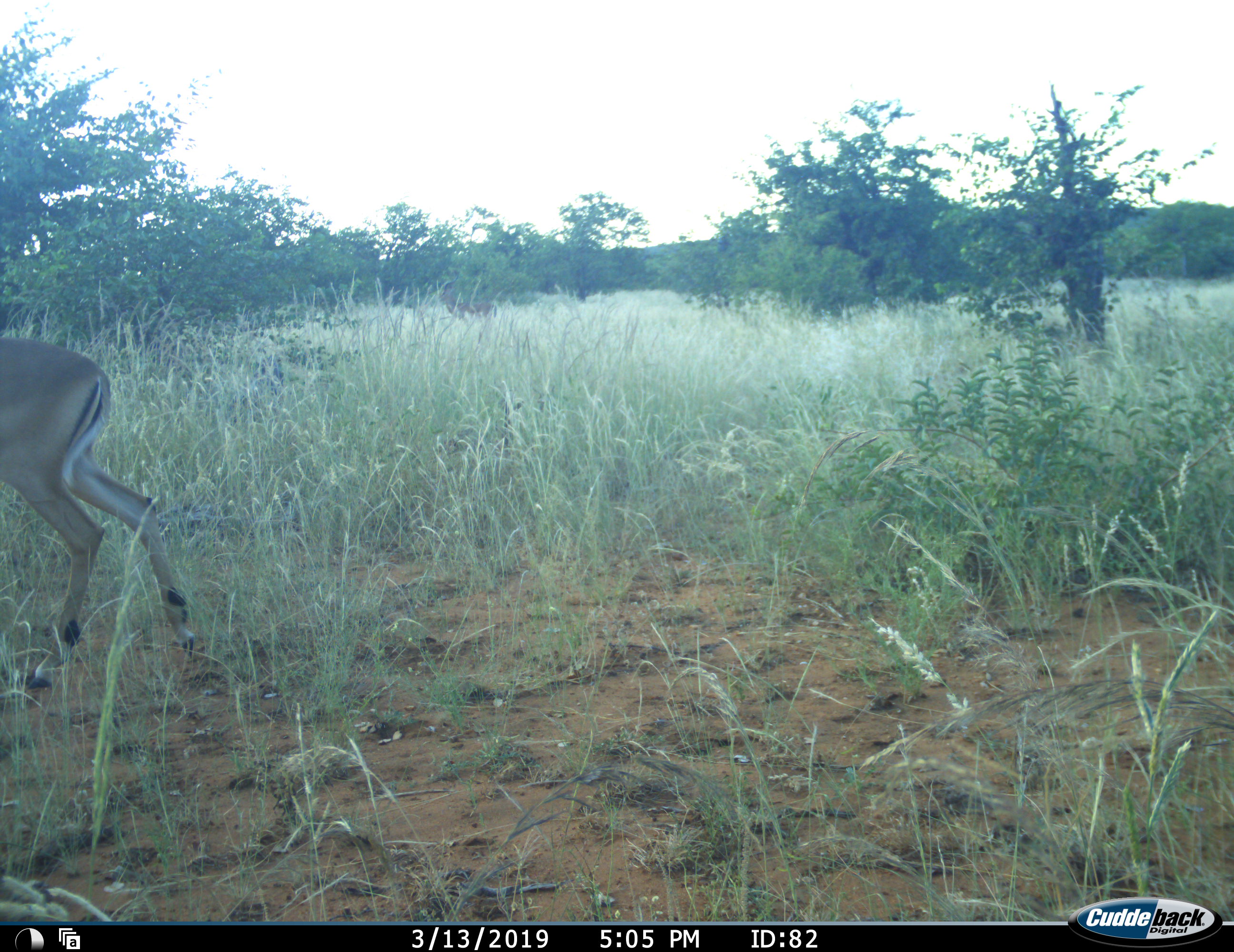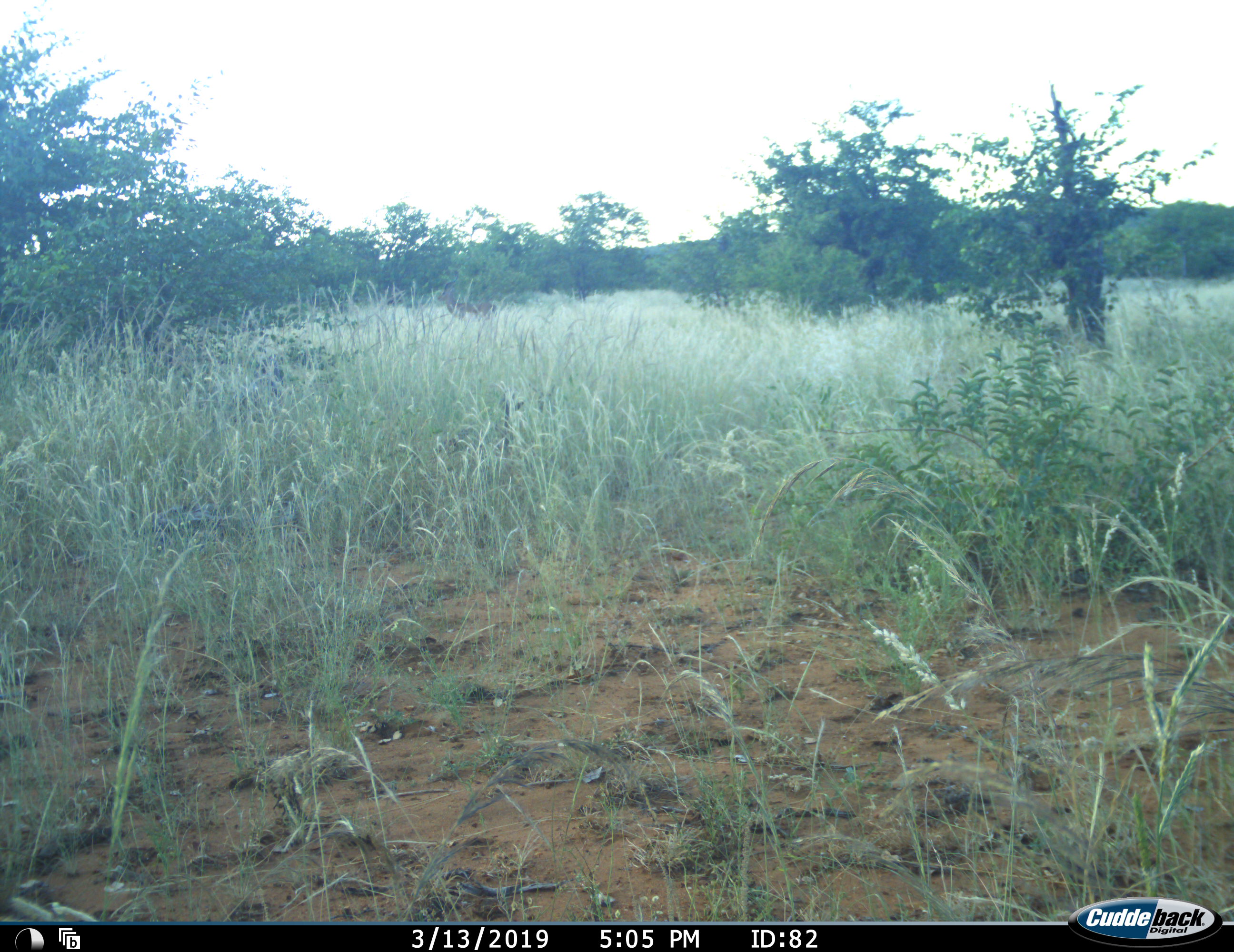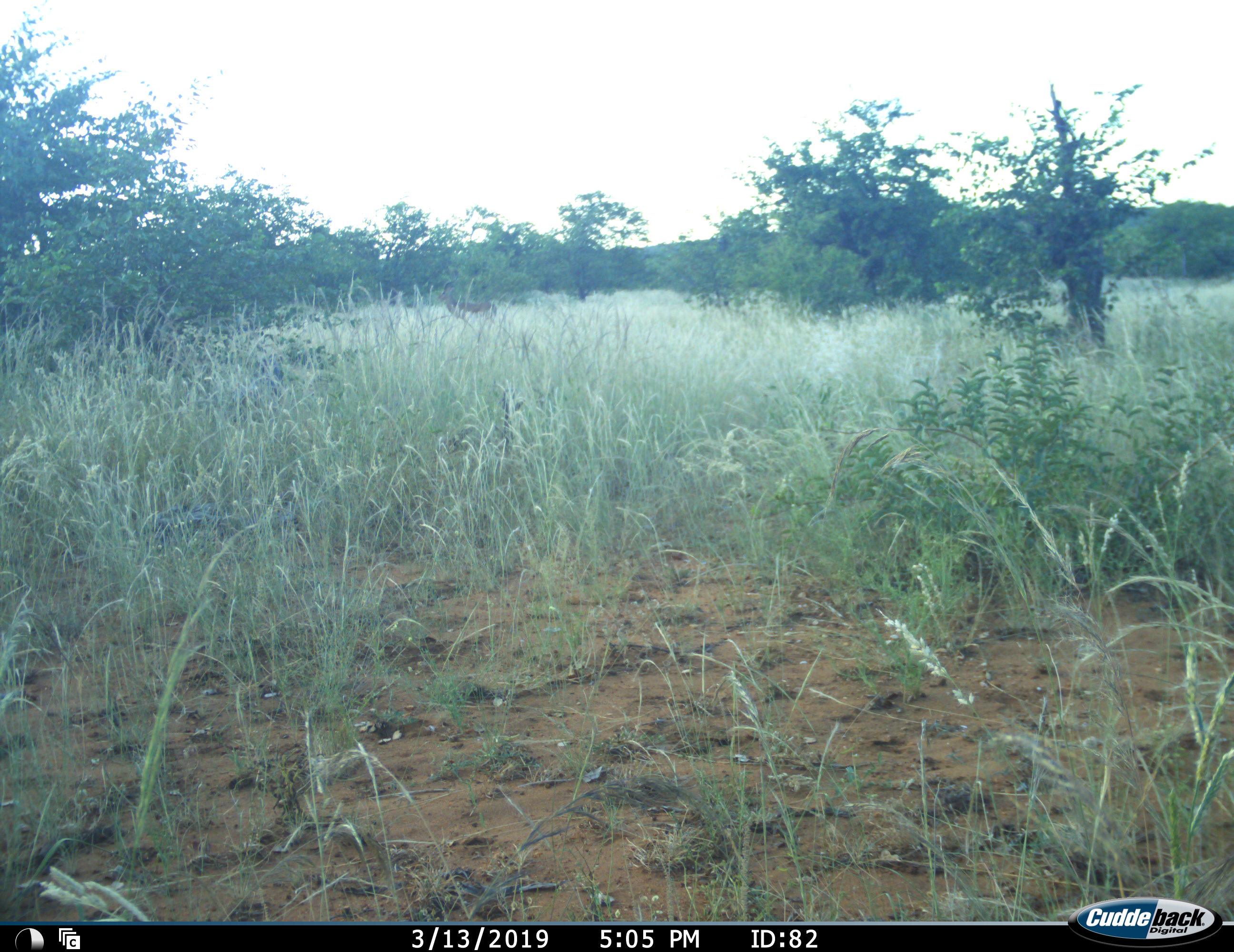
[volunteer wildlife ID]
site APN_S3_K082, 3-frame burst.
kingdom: Animalia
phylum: Chordata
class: Mammalia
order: Artiodactyla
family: Bovidae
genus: Aepyceros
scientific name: Aepyceros melampus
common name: impala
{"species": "impala (Aepyceros melampus)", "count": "1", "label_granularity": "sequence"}